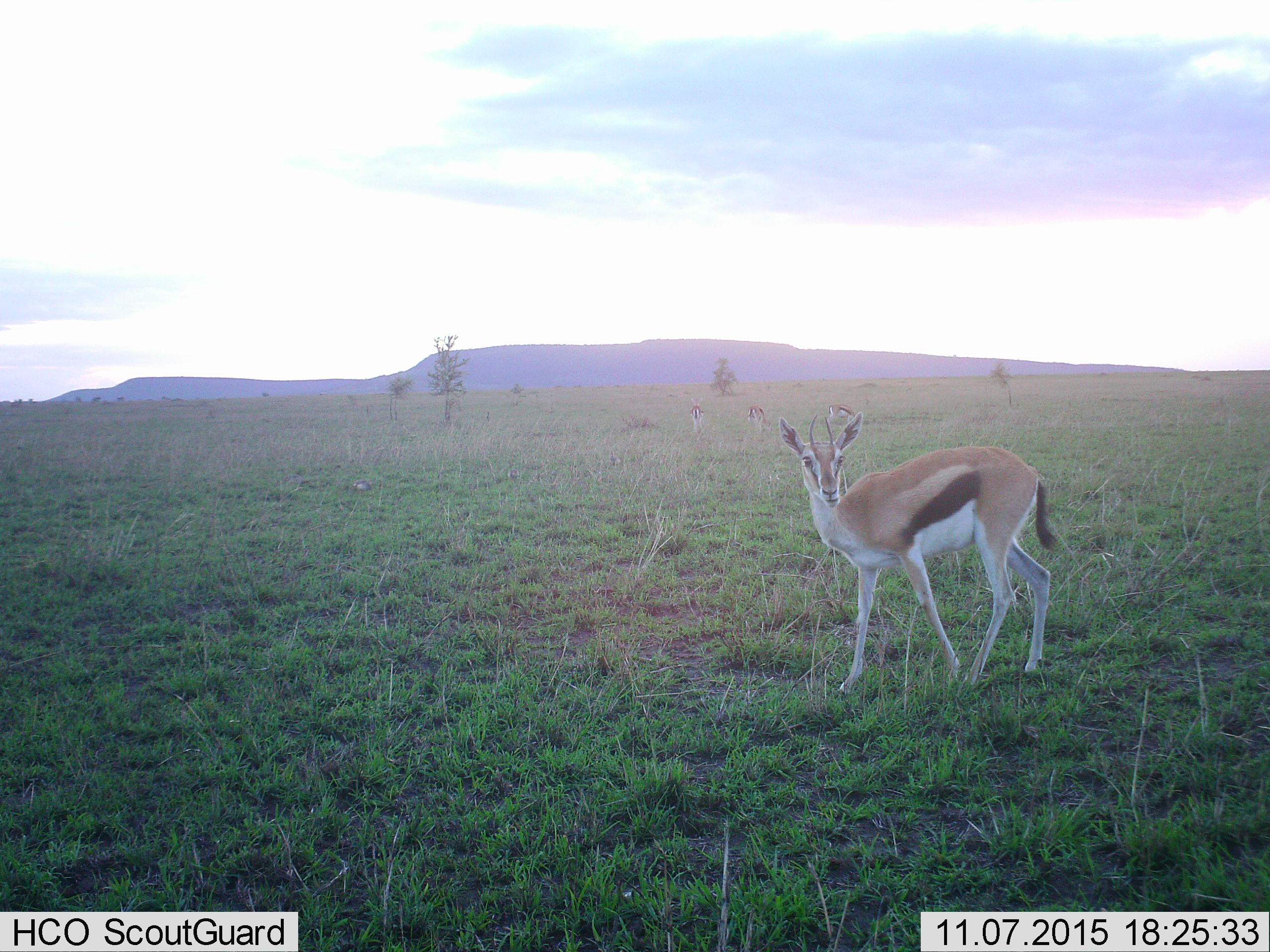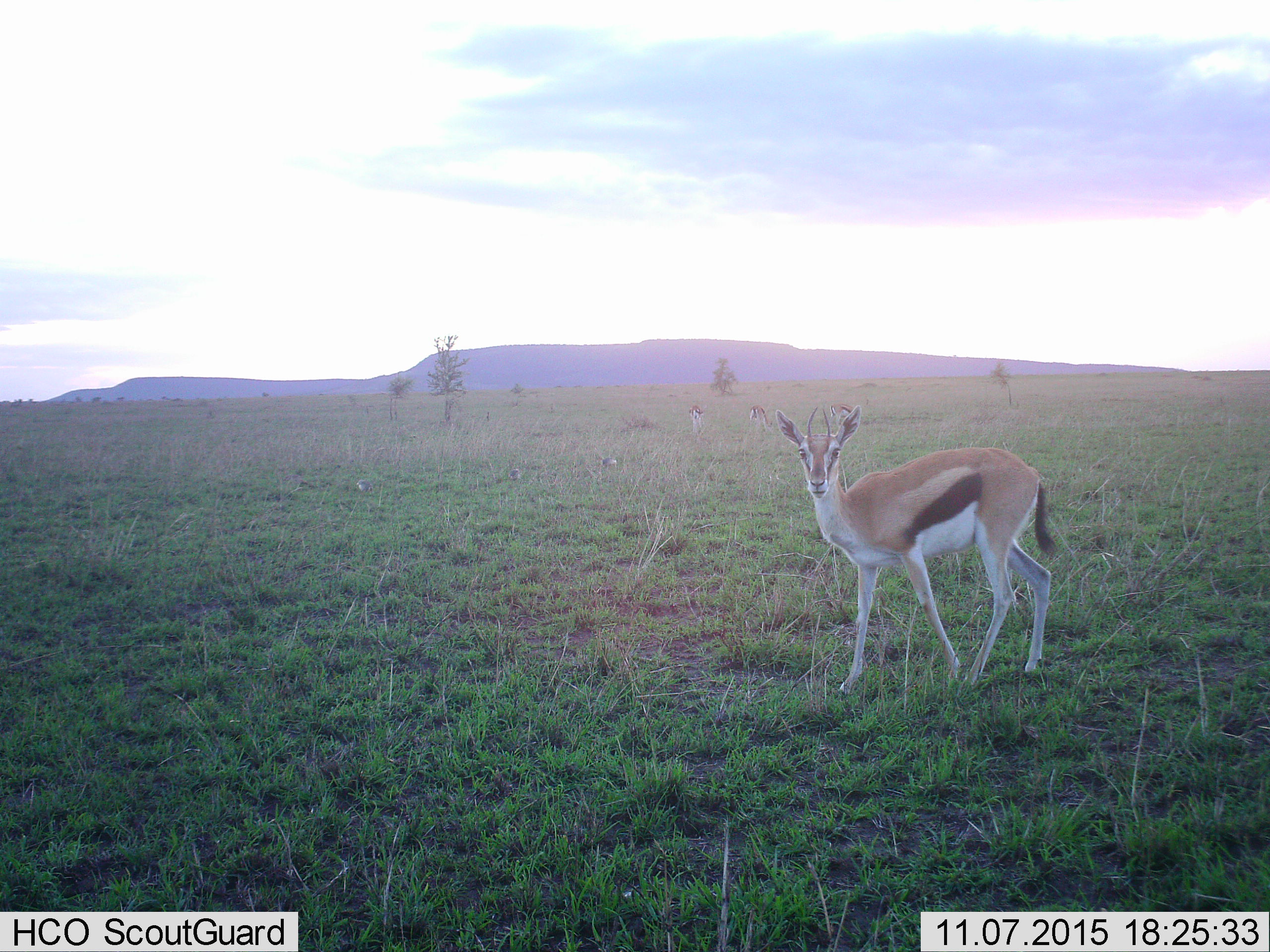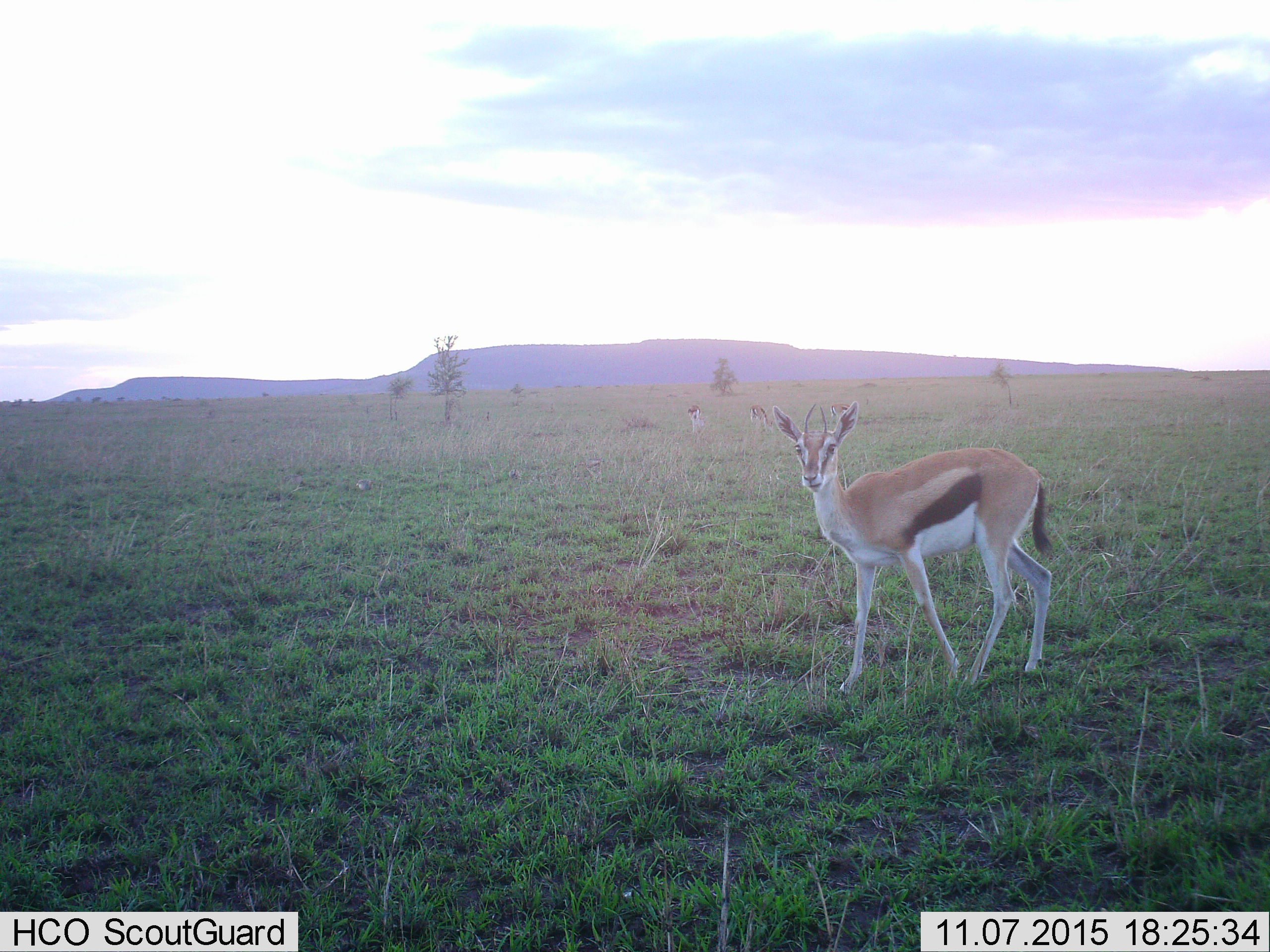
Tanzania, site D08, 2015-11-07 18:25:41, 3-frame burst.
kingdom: Animalia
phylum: Chordata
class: Mammalia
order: Artiodactyla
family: Bovidae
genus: Eudorcas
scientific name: Eudorcas thomsonii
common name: thomson's gazelle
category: gazellethomsons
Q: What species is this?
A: Gazellethomsons (thomson's gazelle) (Eudorcas thomsonii).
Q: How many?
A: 4.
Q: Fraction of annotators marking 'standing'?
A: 100%.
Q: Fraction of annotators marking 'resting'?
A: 0%.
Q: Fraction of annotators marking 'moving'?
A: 12%.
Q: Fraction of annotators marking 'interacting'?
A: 0%.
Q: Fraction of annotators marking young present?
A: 0%.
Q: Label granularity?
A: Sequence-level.